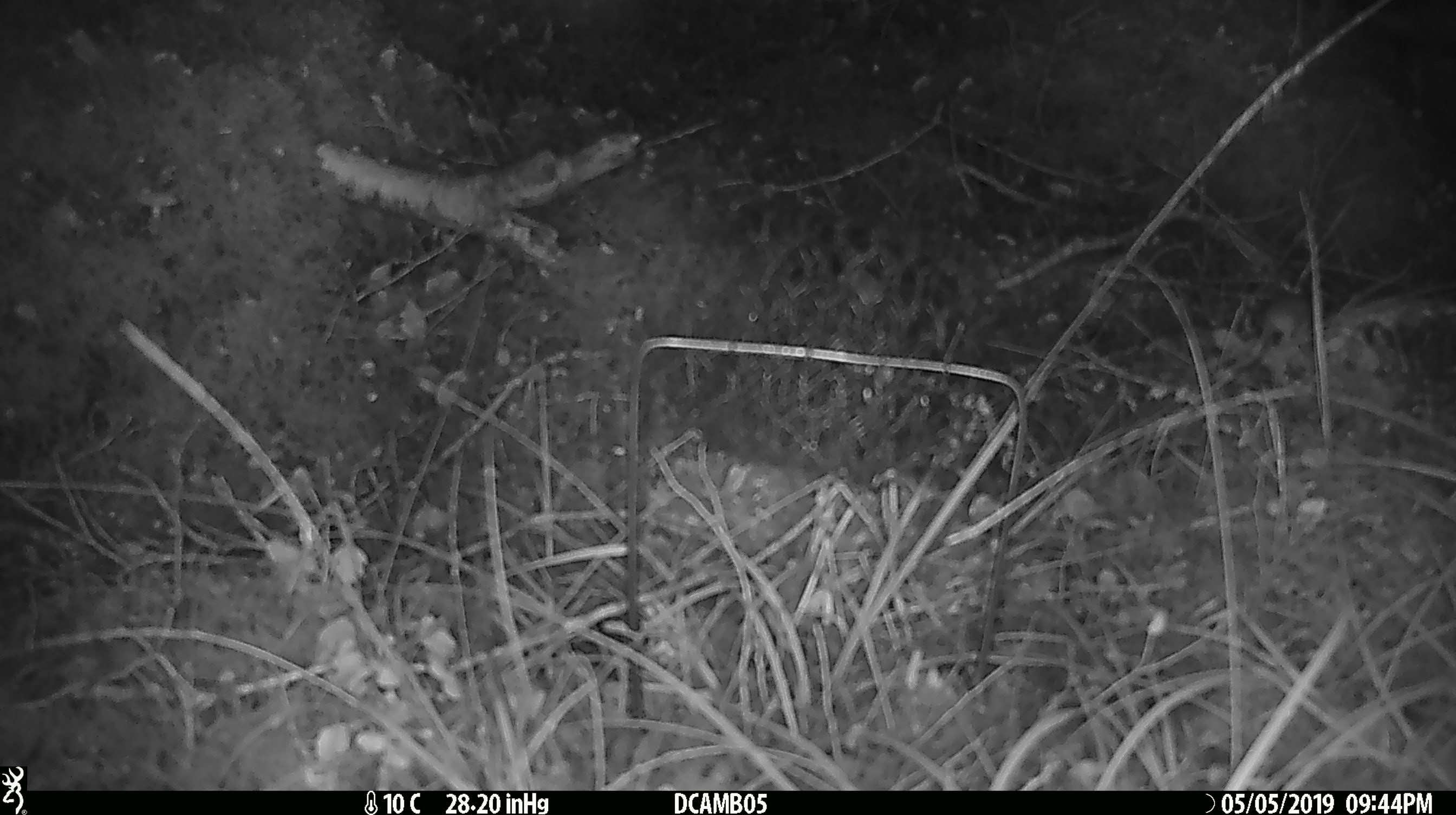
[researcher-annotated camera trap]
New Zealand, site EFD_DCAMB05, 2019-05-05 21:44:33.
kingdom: Animalia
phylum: Chordata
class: Mammalia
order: Rodentia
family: Muridae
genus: Mus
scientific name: Mus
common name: mouse